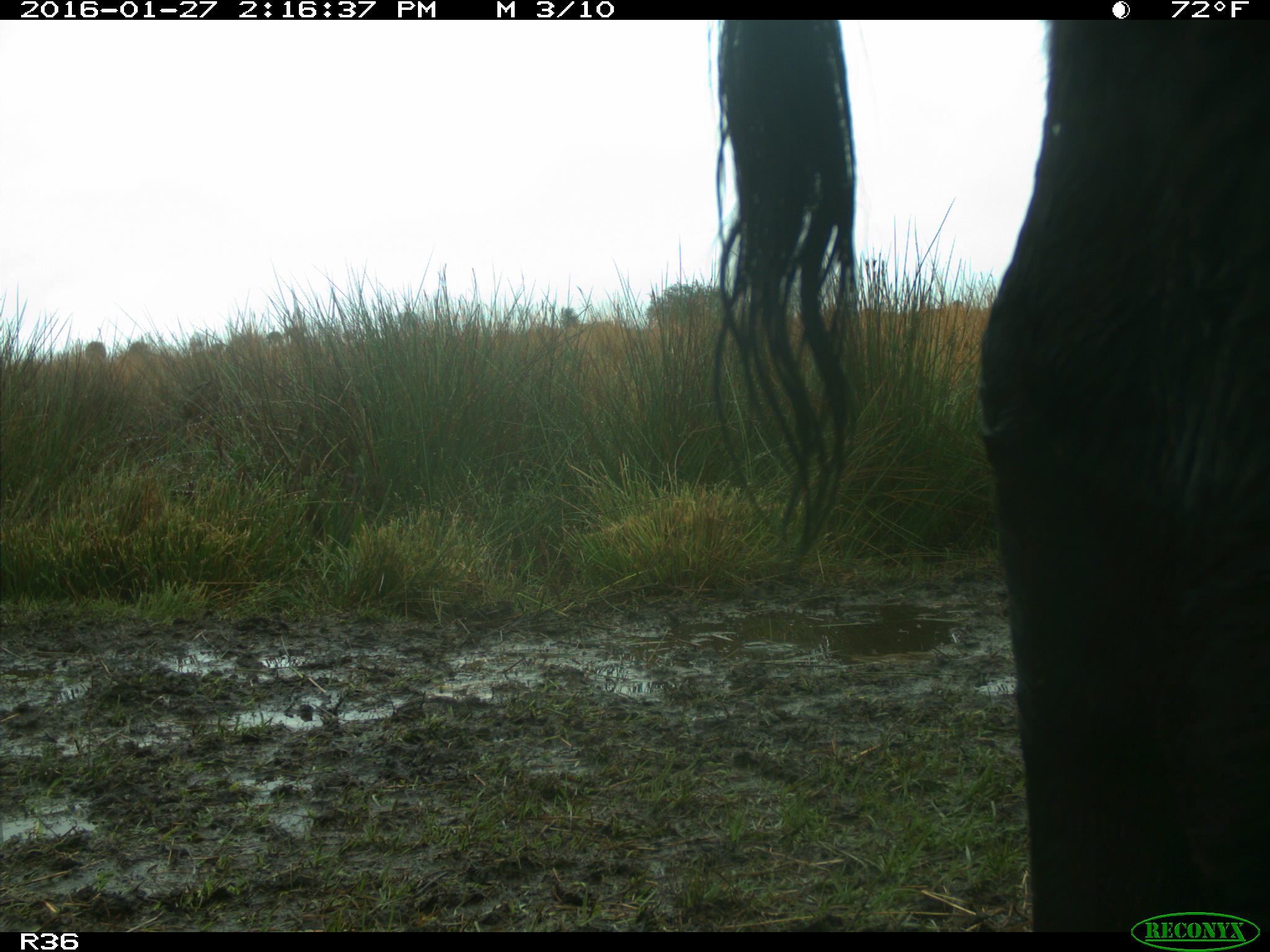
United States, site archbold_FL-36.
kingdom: Animalia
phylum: Chordata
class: Mammalia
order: Artiodactyla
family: Bovidae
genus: Bos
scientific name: Bos taurus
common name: domestic cow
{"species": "Bos taurus (domestic cow)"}